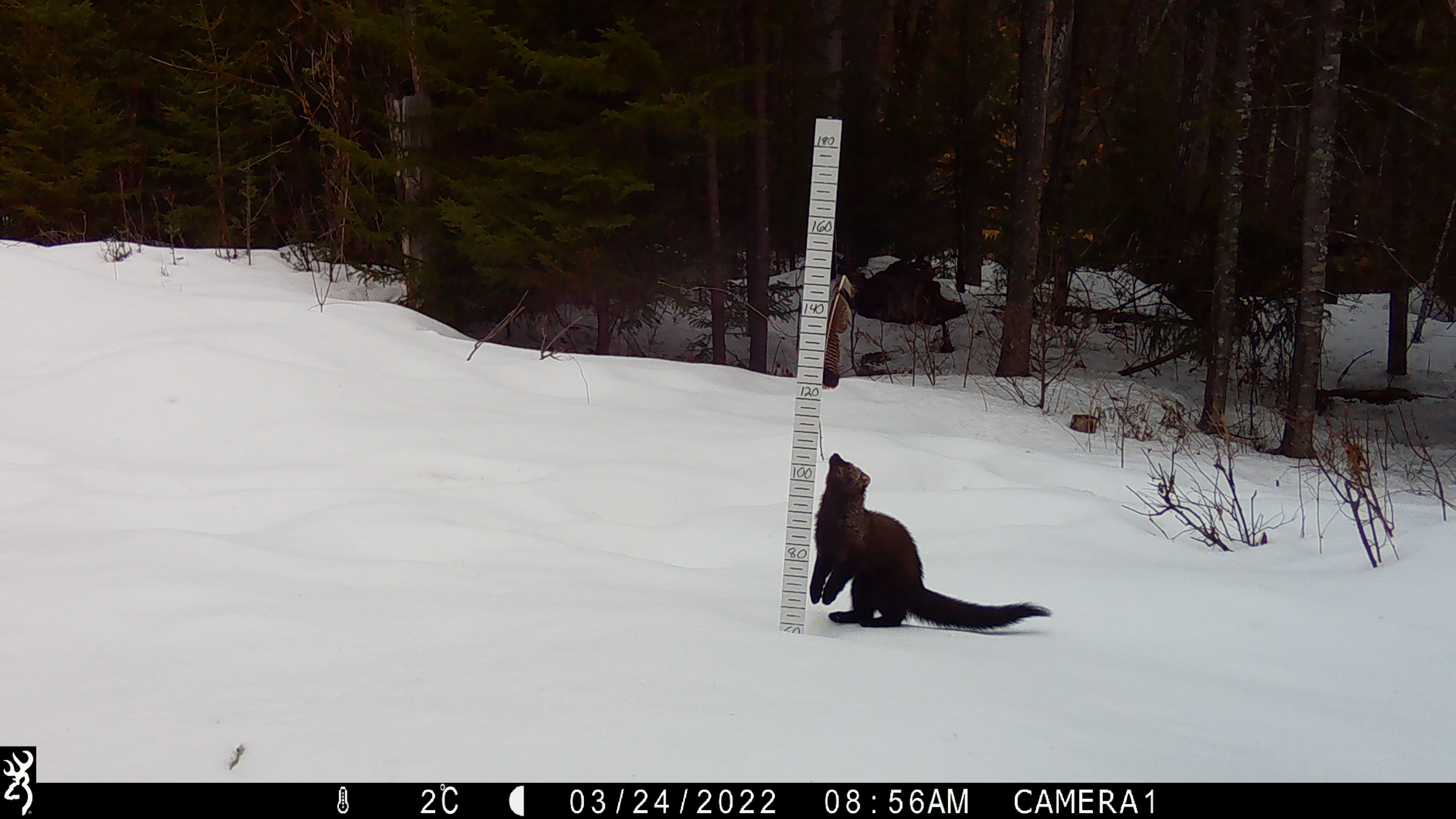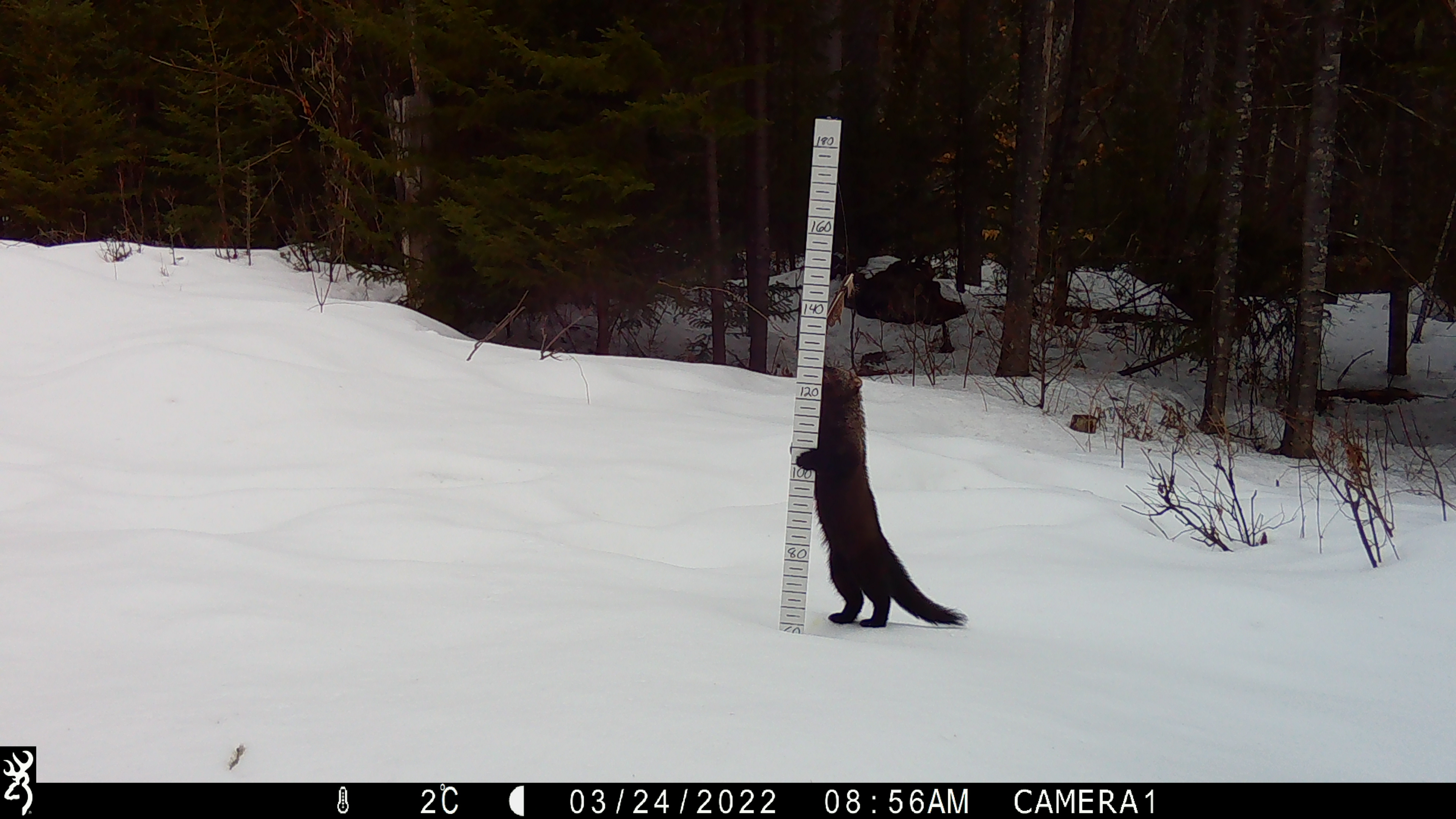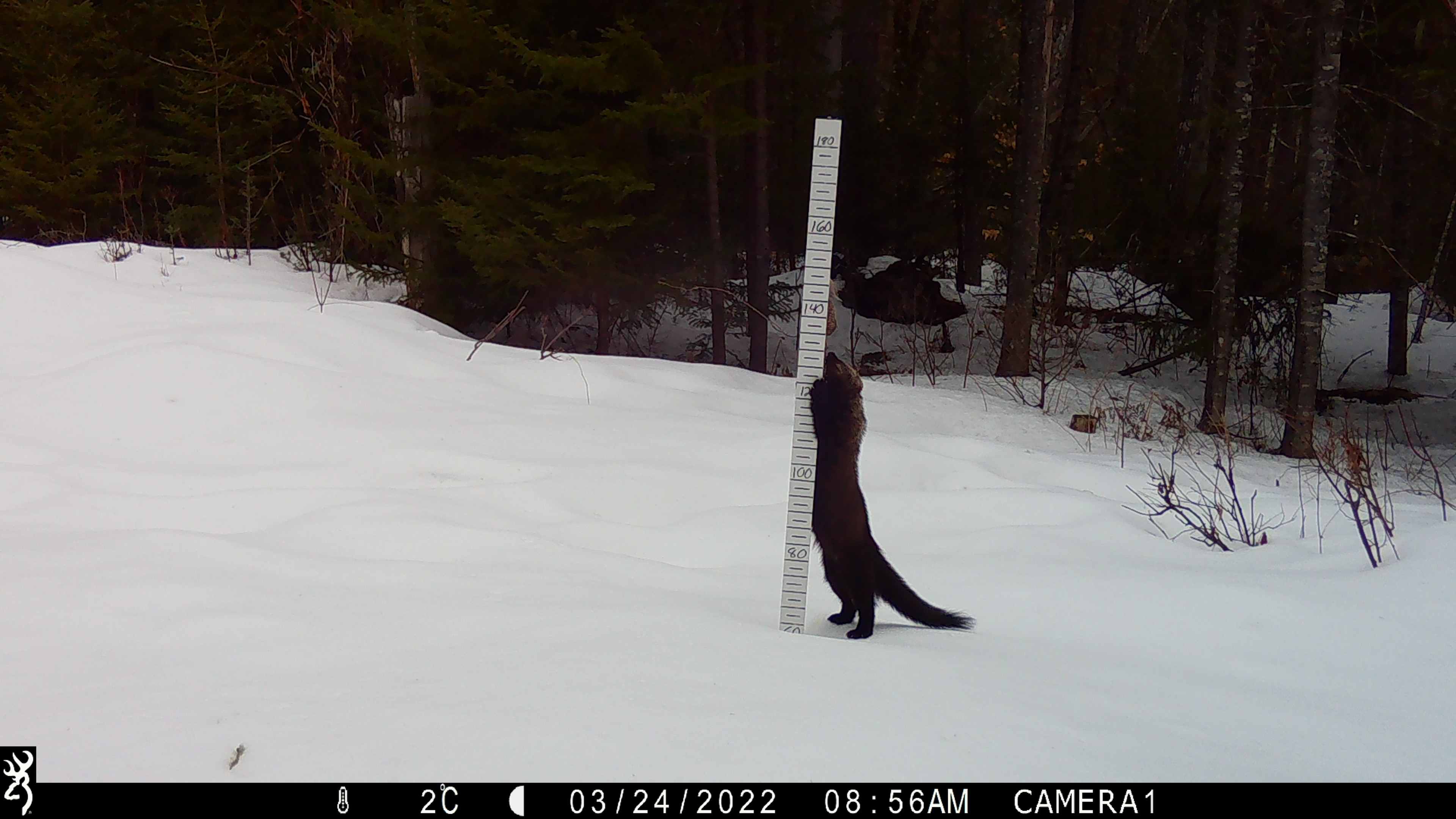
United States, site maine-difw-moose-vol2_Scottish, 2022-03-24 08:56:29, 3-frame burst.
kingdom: Animalia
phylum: Chordata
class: Mammalia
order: Carnivora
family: Mustelidae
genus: Pekania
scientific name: Pekania pennanti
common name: fisher